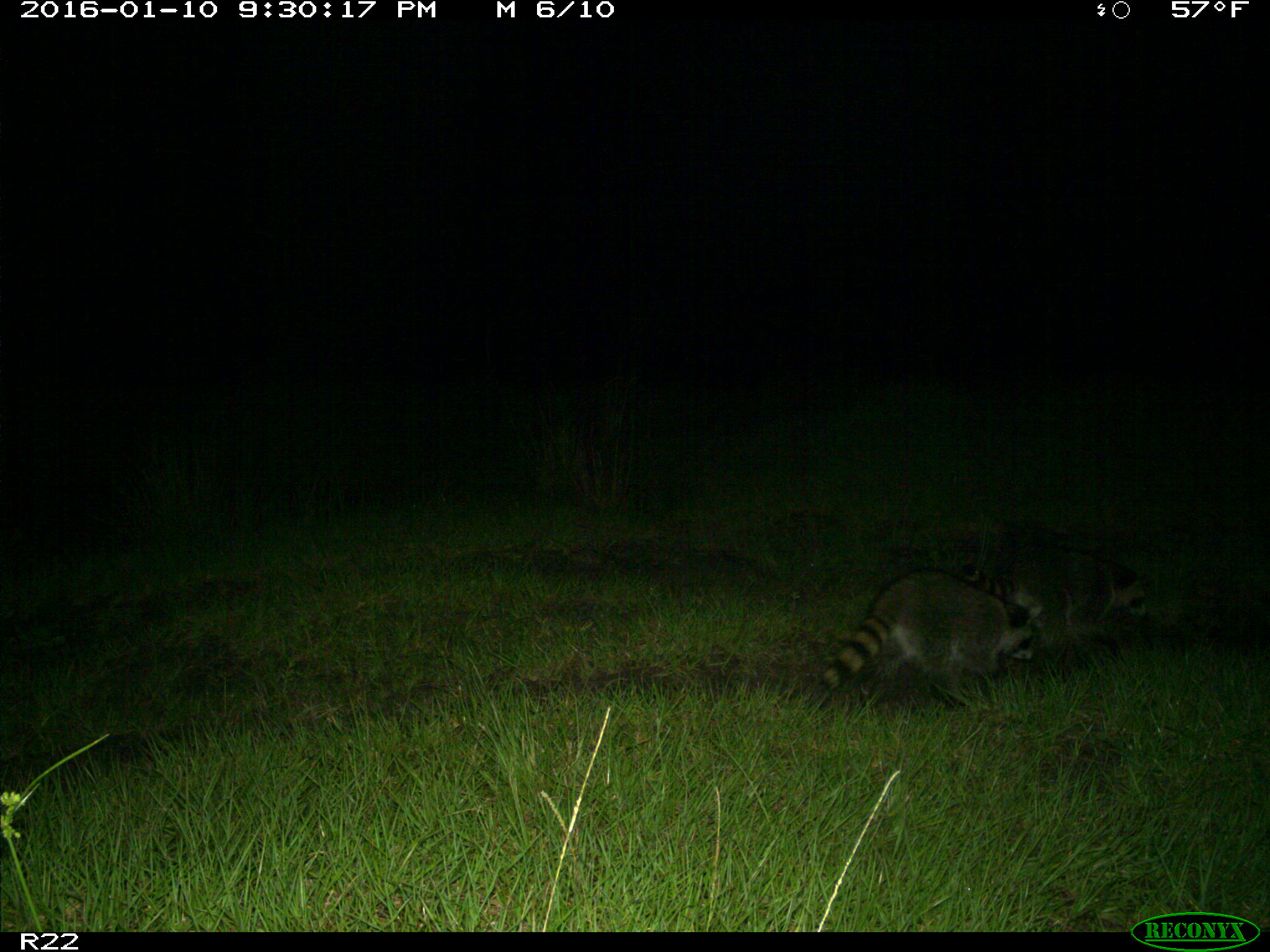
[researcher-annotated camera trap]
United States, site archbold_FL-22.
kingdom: Animalia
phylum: Chordata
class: Mammalia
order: Carnivora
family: Procyonidae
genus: Procyon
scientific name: Procyon lotor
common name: common raccoon